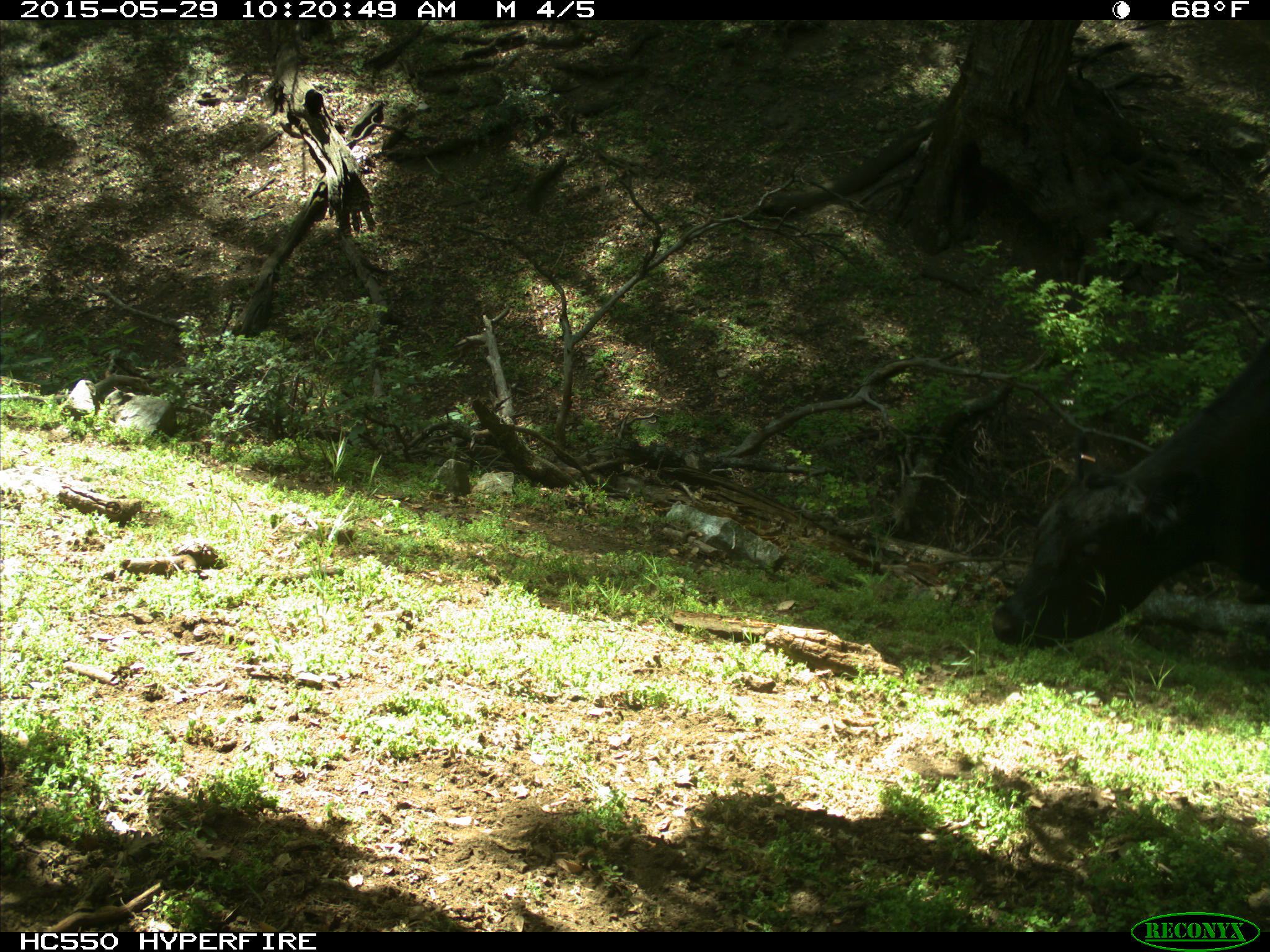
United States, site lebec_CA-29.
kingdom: Animalia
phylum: Chordata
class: Mammalia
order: Artiodactyla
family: Bovidae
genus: Bos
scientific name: Bos taurus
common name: domestic cow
Bos taurus (domestic cow).